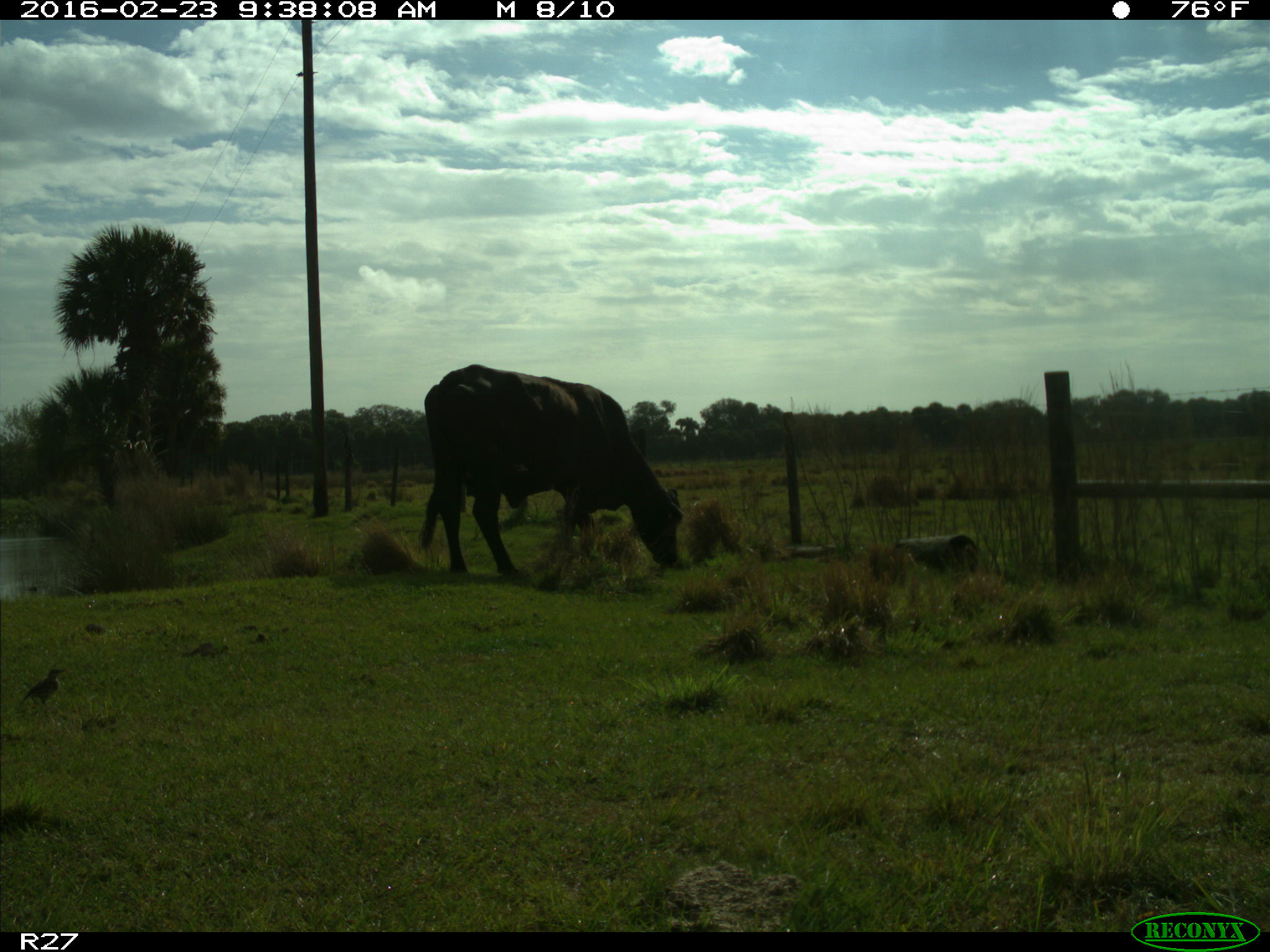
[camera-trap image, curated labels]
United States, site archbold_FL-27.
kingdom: Animalia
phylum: Chordata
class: Mammalia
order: Artiodactyla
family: Bovidae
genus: Bos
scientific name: Bos taurus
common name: domestic cow